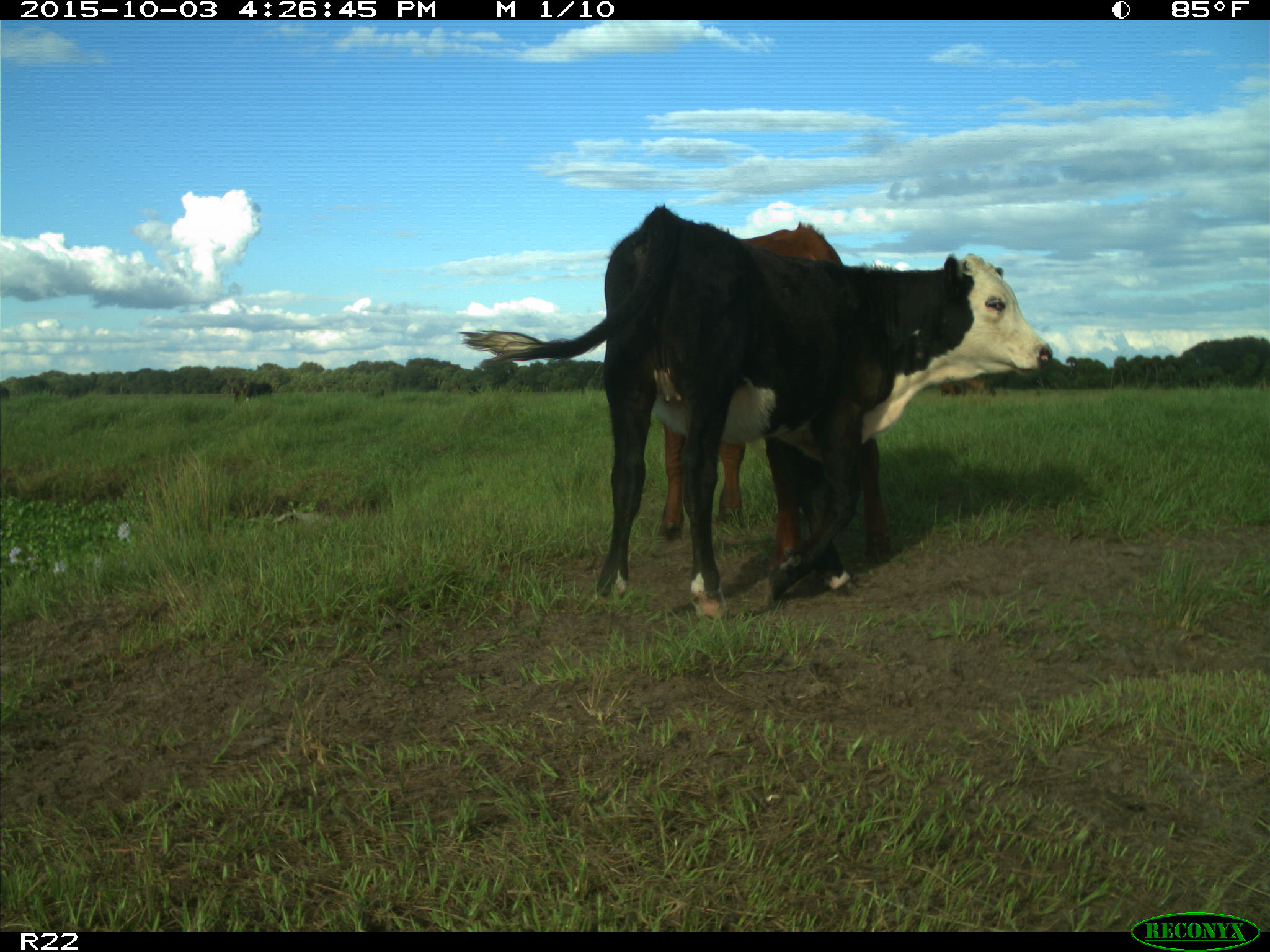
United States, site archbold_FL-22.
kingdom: Animalia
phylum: Chordata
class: Mammalia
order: Artiodactyla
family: Bovidae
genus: Bos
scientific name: Bos taurus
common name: domestic cow